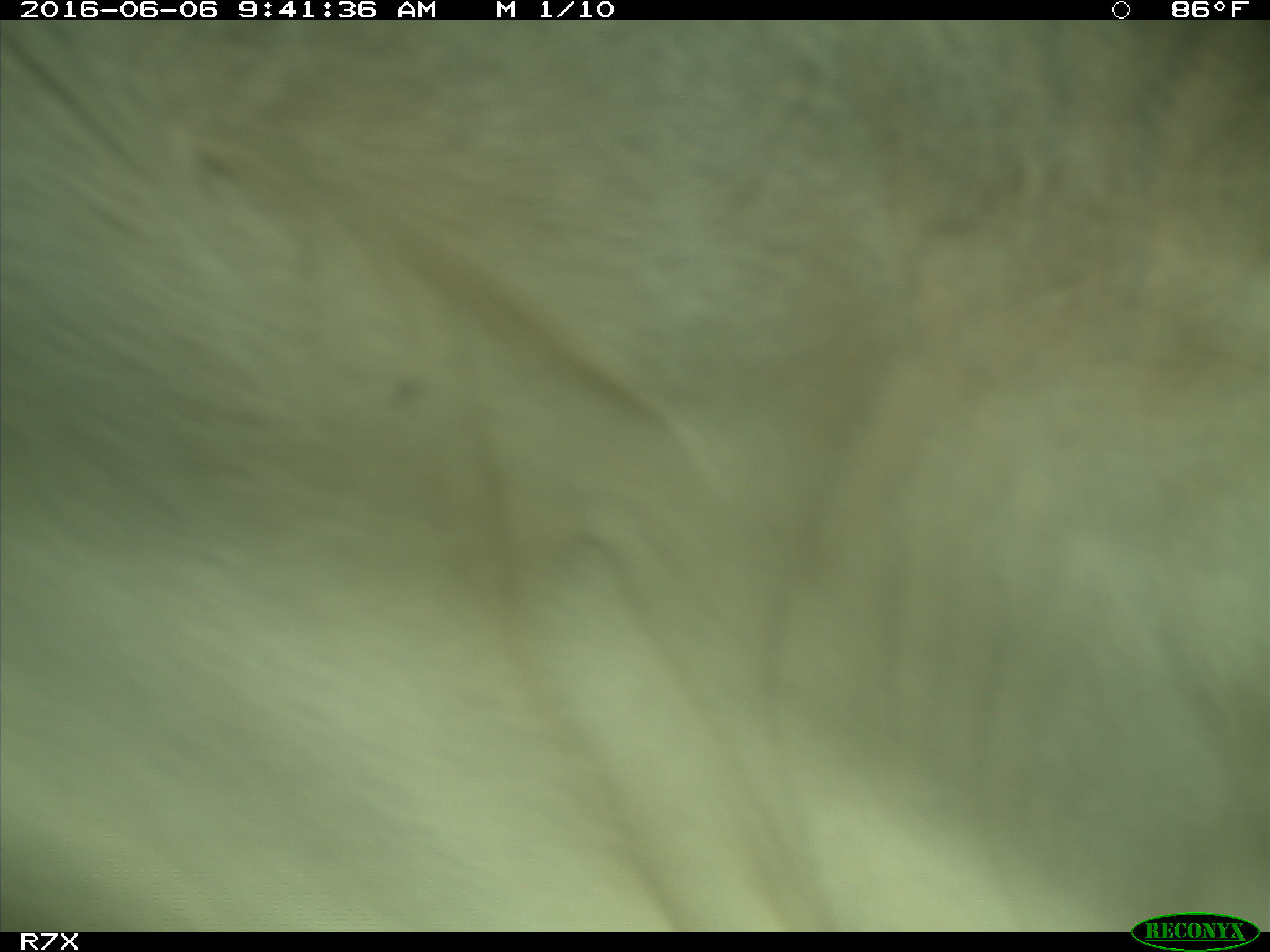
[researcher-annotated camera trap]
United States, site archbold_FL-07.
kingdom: Animalia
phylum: Chordata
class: Mammalia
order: Artiodactyla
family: Bovidae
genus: Bos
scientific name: Bos taurus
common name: domestic cow